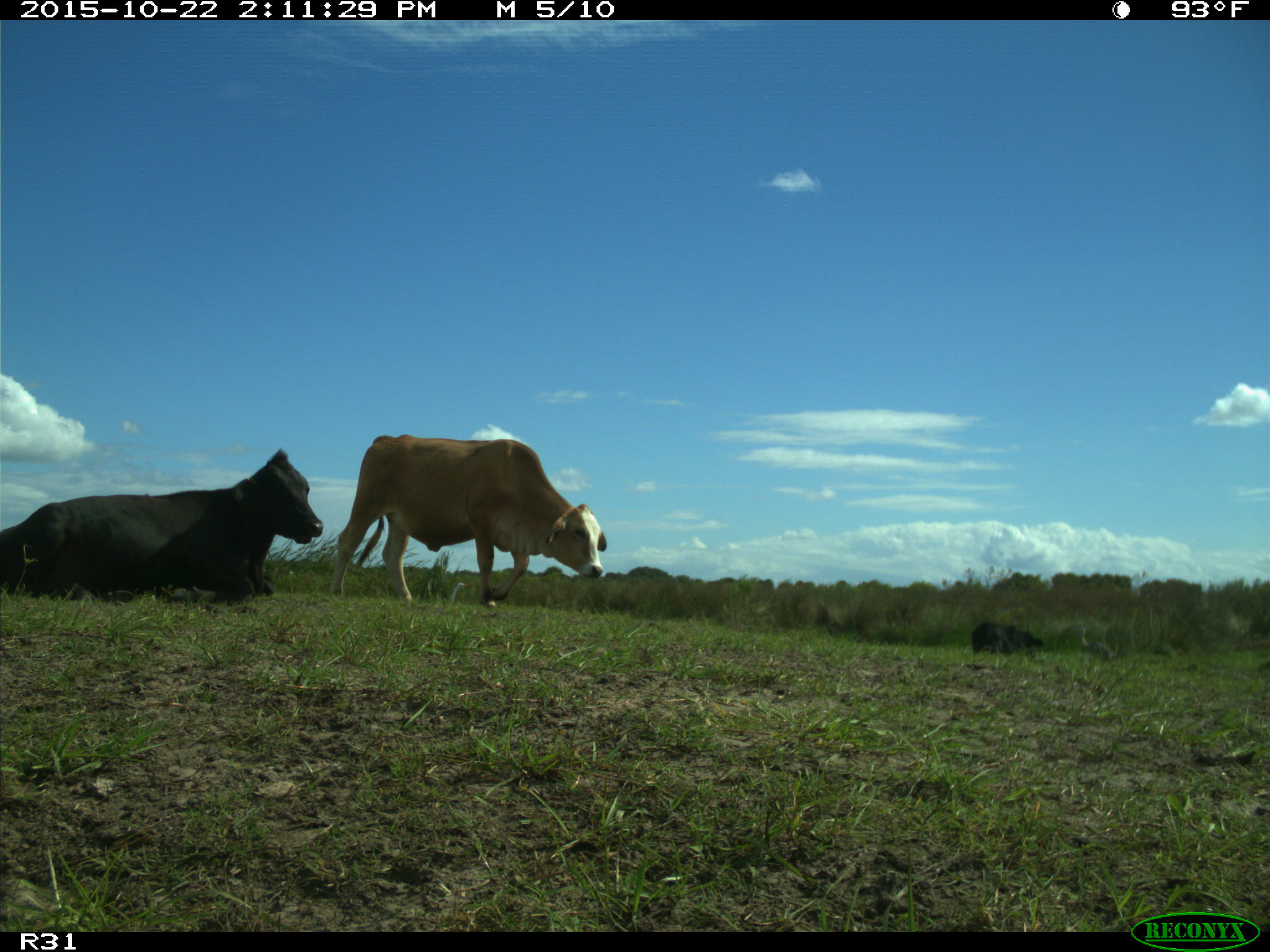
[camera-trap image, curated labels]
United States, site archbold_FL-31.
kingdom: Animalia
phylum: Chordata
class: Mammalia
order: Artiodactyla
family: Bovidae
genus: Bos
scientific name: Bos taurus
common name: domestic cow